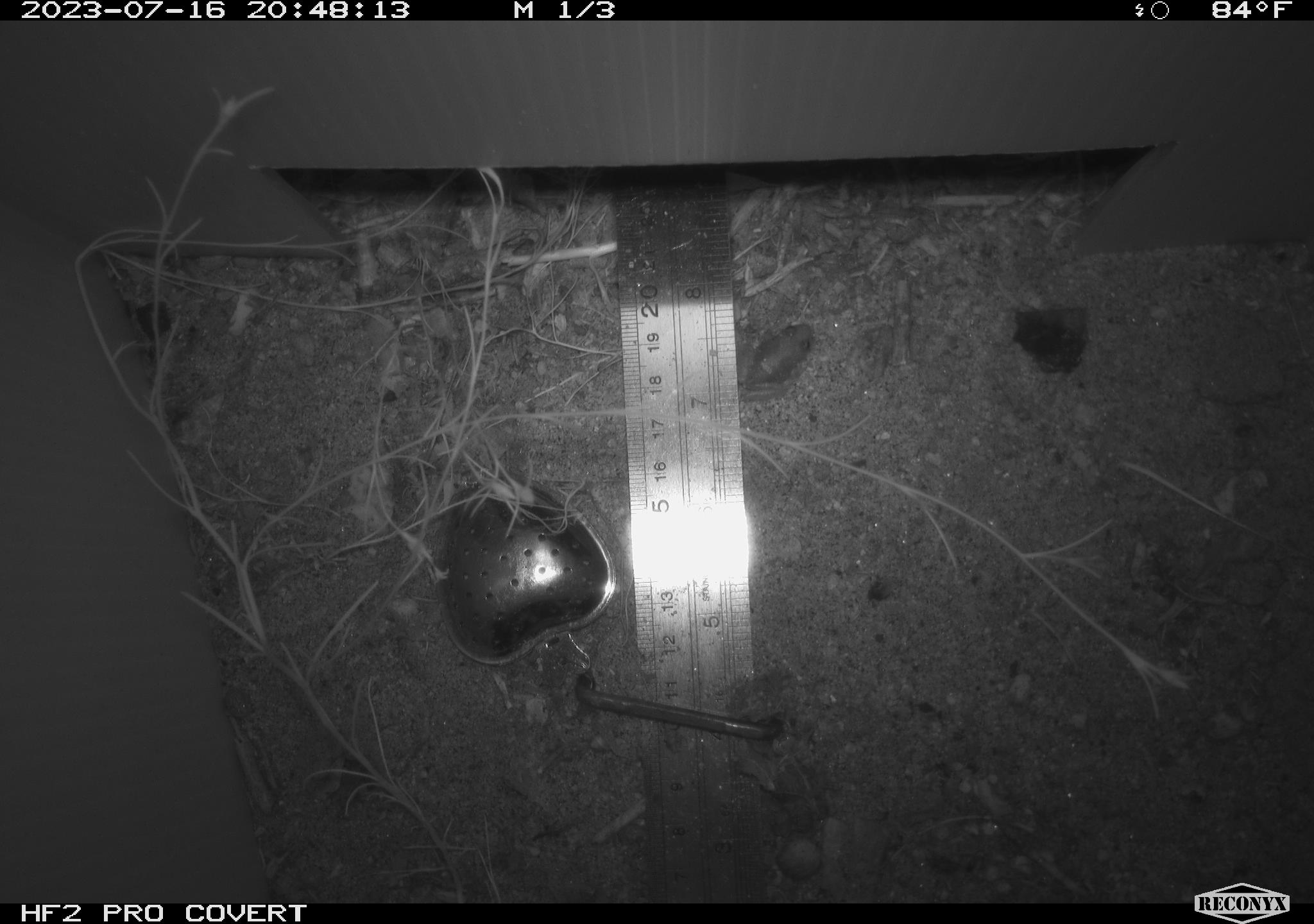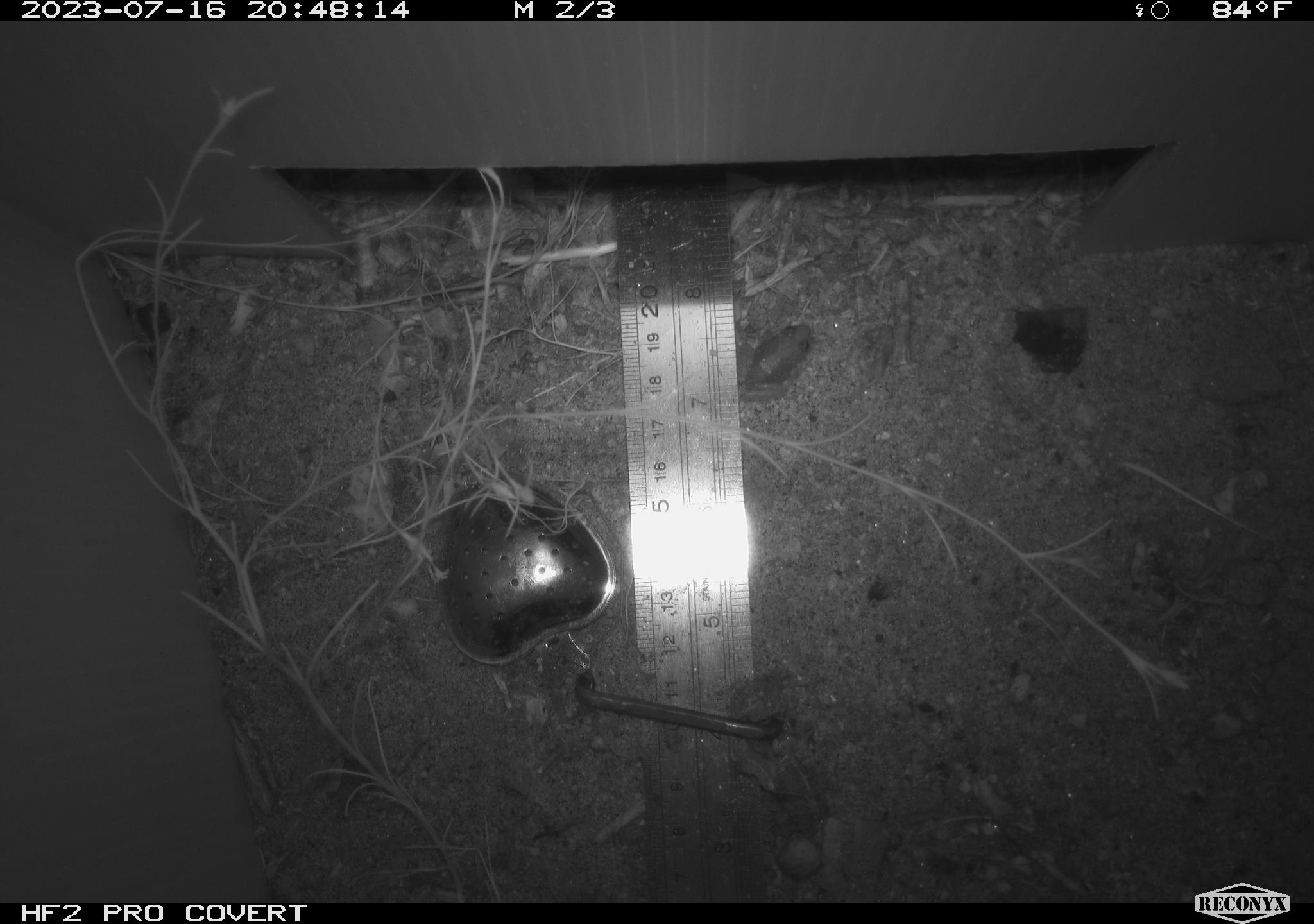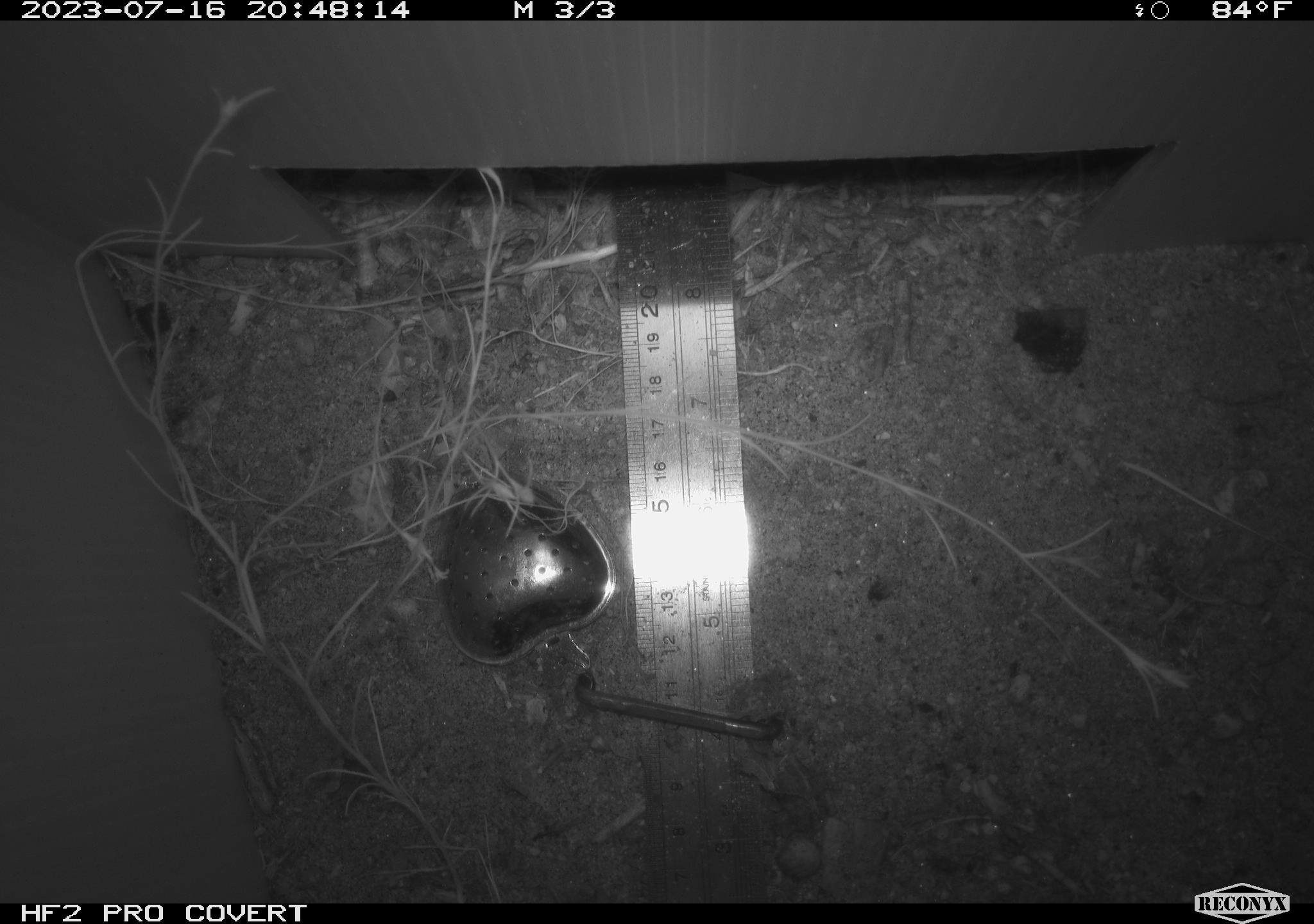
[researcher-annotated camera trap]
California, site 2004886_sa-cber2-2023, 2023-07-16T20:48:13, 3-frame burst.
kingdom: Animalia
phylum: Chordata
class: Amphibia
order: Anura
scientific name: Anura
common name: frogs